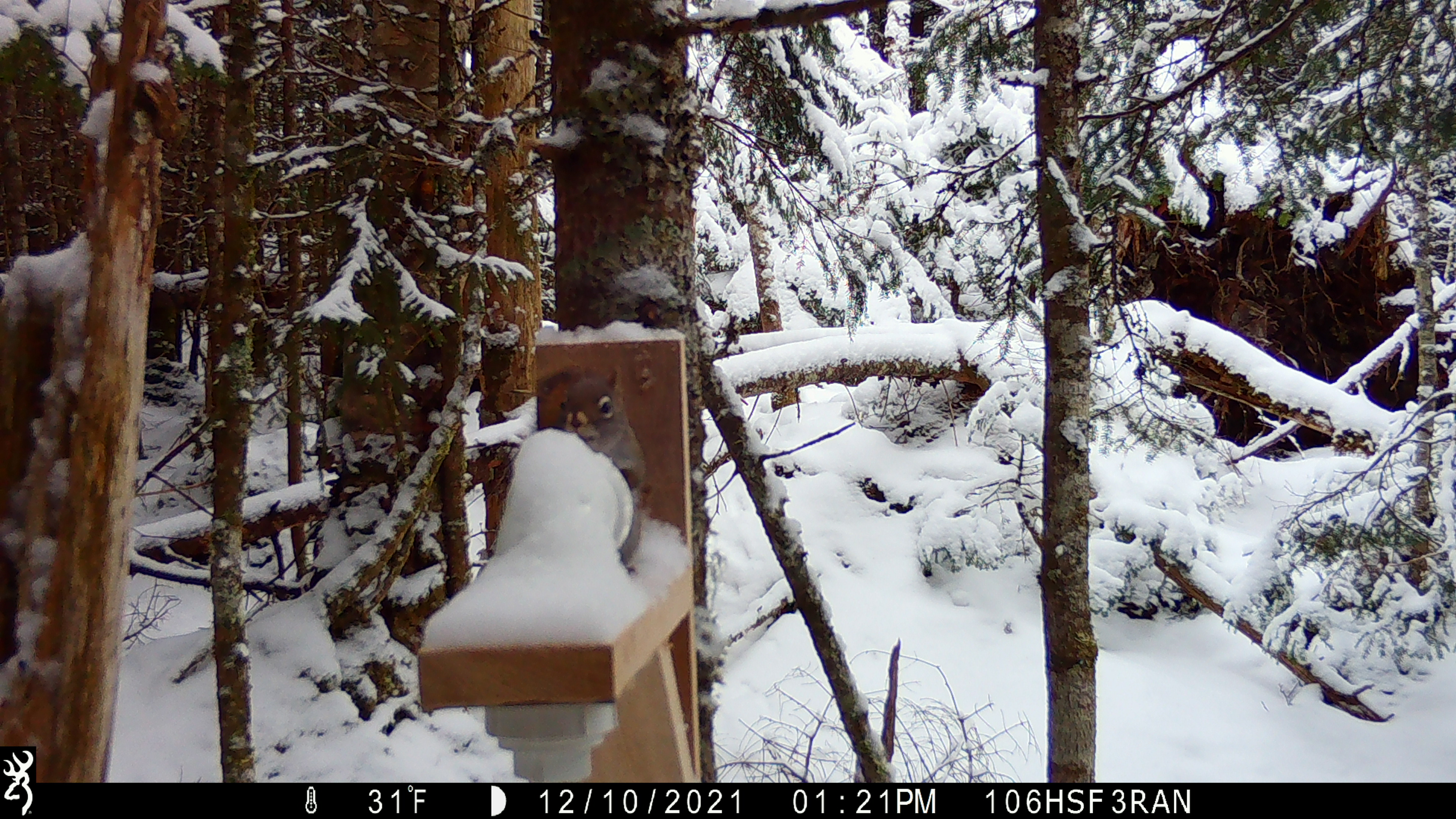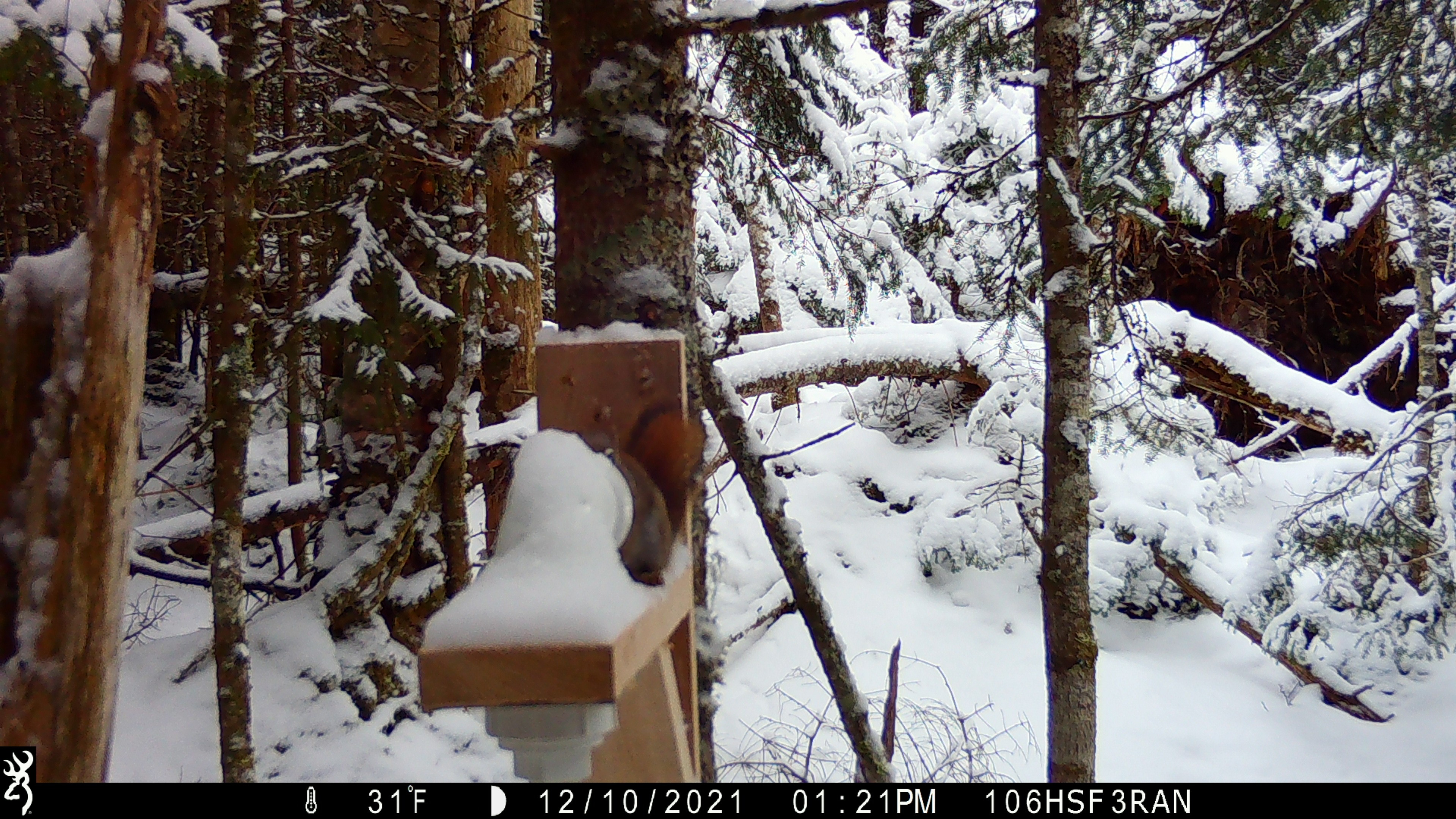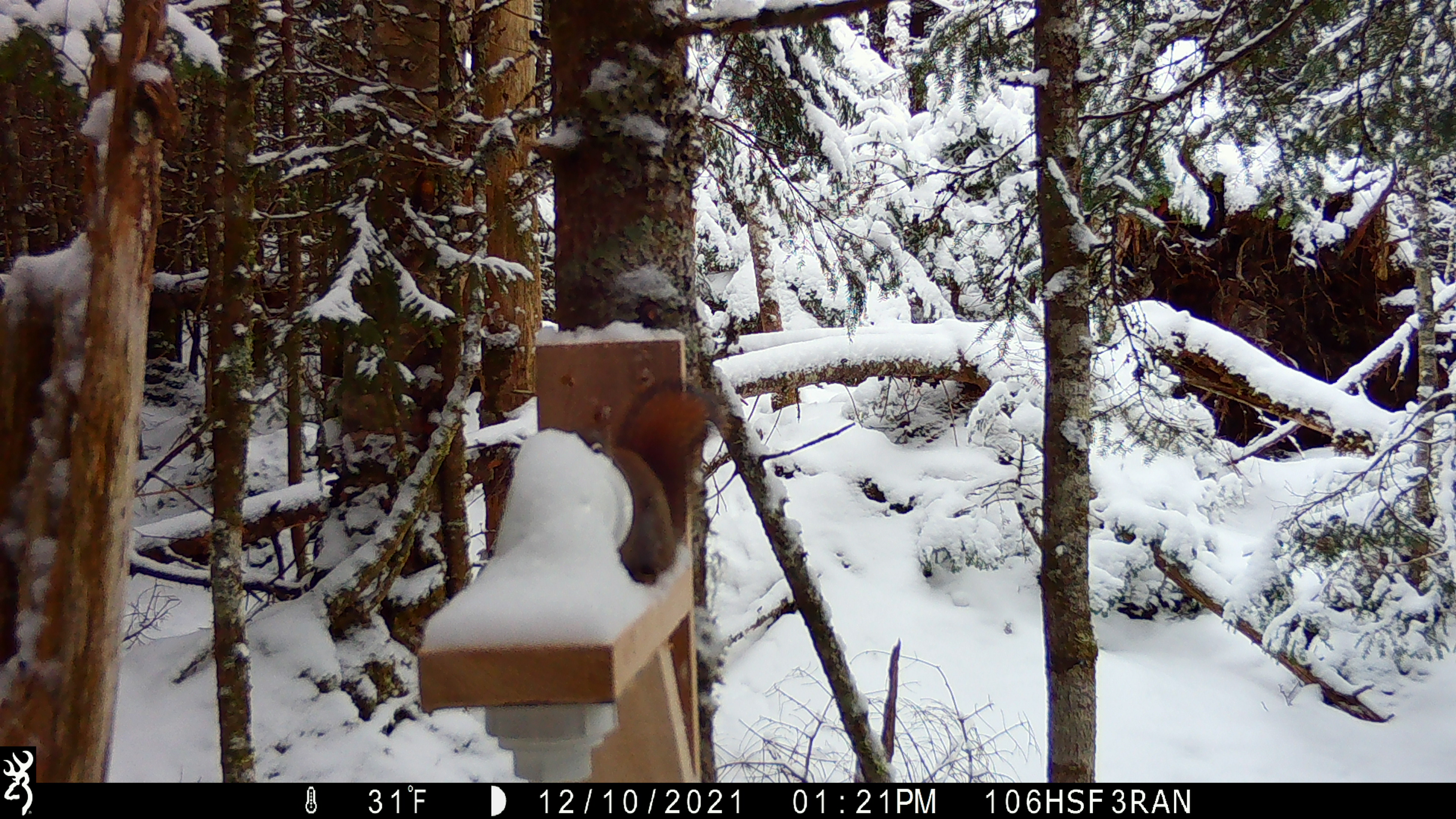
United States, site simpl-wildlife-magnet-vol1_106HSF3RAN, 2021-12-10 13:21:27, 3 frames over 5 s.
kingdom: Animalia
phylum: Chordata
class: Mammalia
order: Rodentia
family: Sciuridae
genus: Tamiasciurus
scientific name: Tamiasciurus hudsonicus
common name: red squirrel